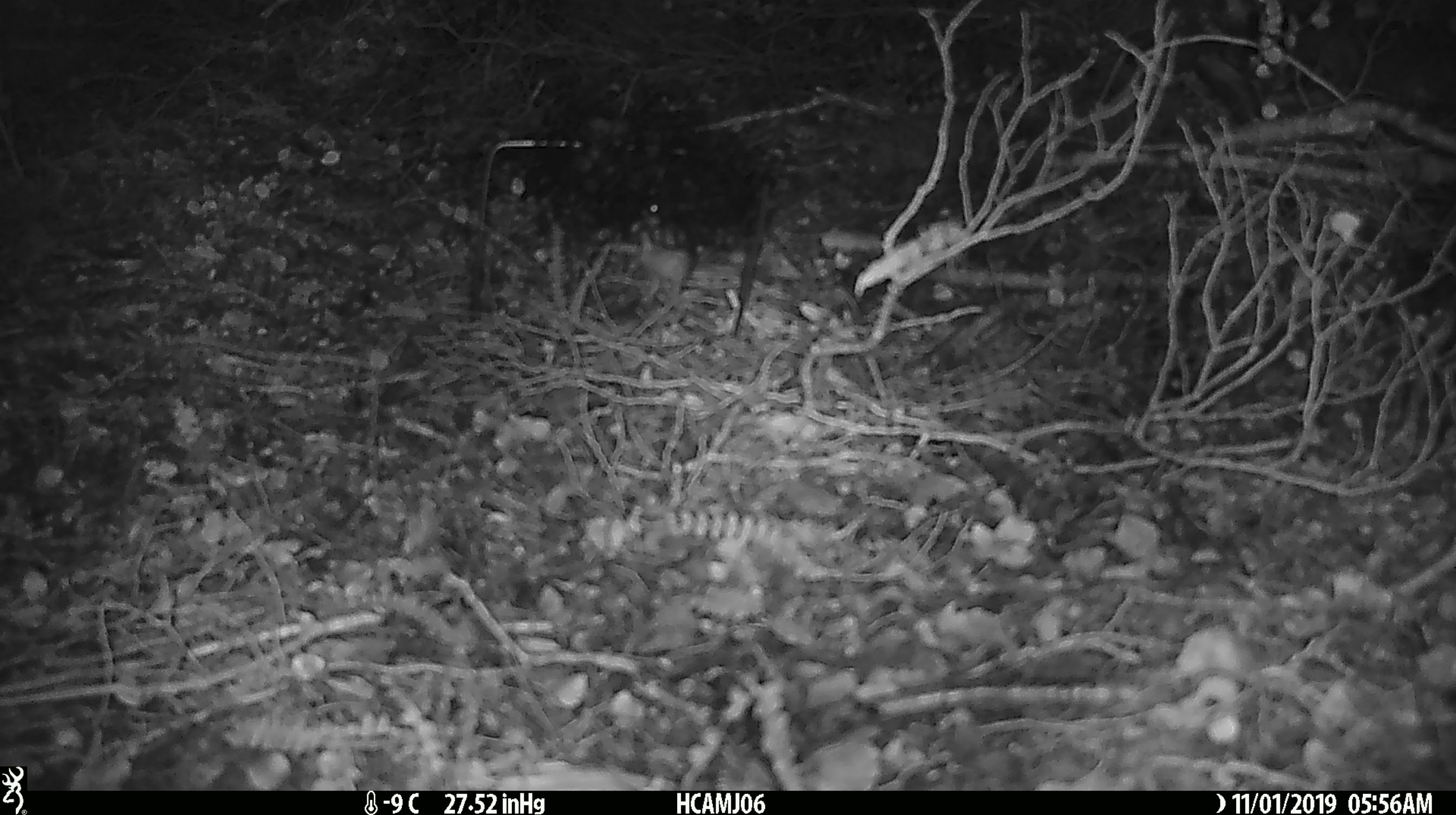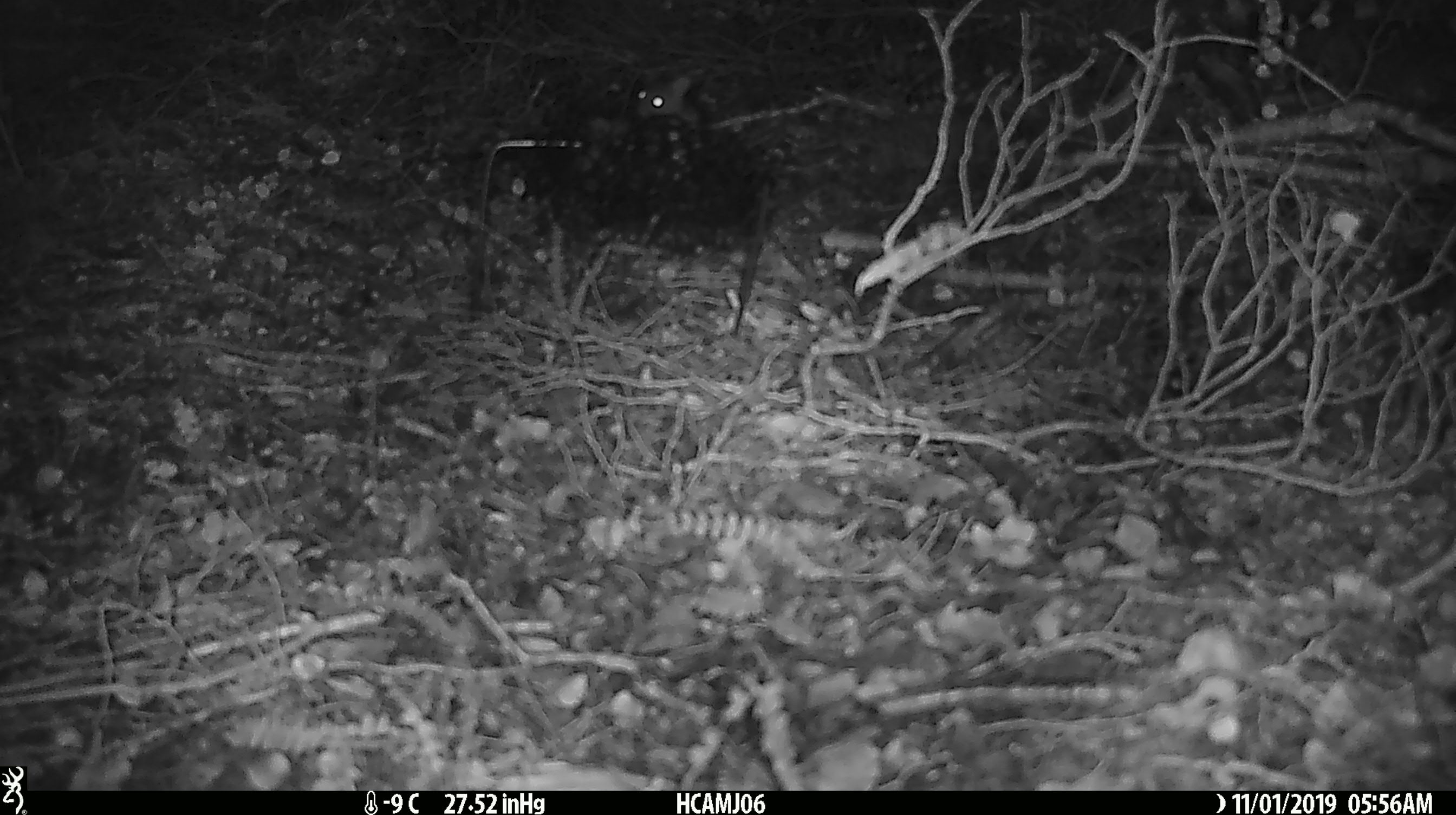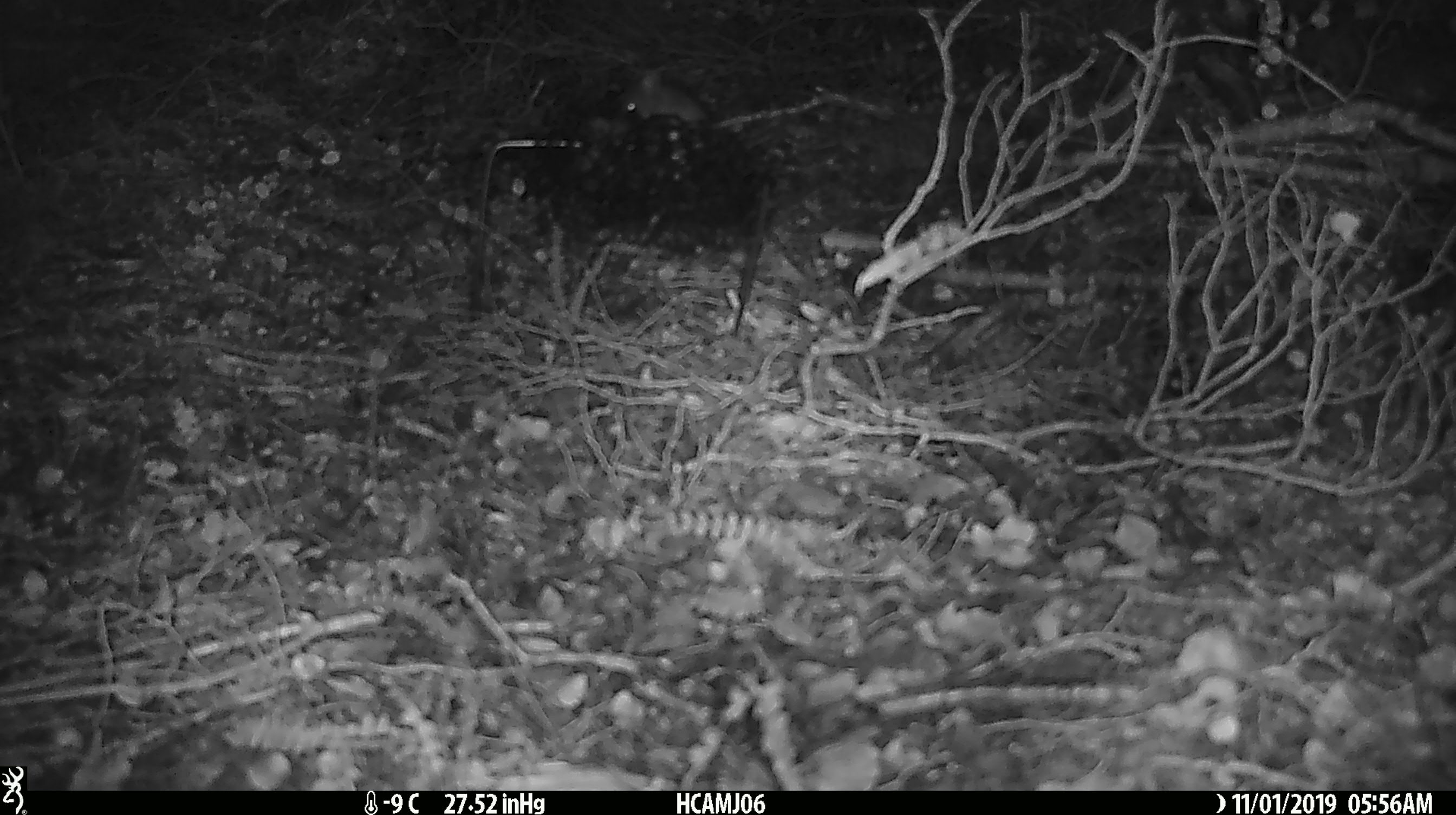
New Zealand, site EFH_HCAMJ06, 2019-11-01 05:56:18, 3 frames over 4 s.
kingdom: Animalia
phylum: Chordata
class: Mammalia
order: Rodentia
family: Muridae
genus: Mus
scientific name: Mus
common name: mouse